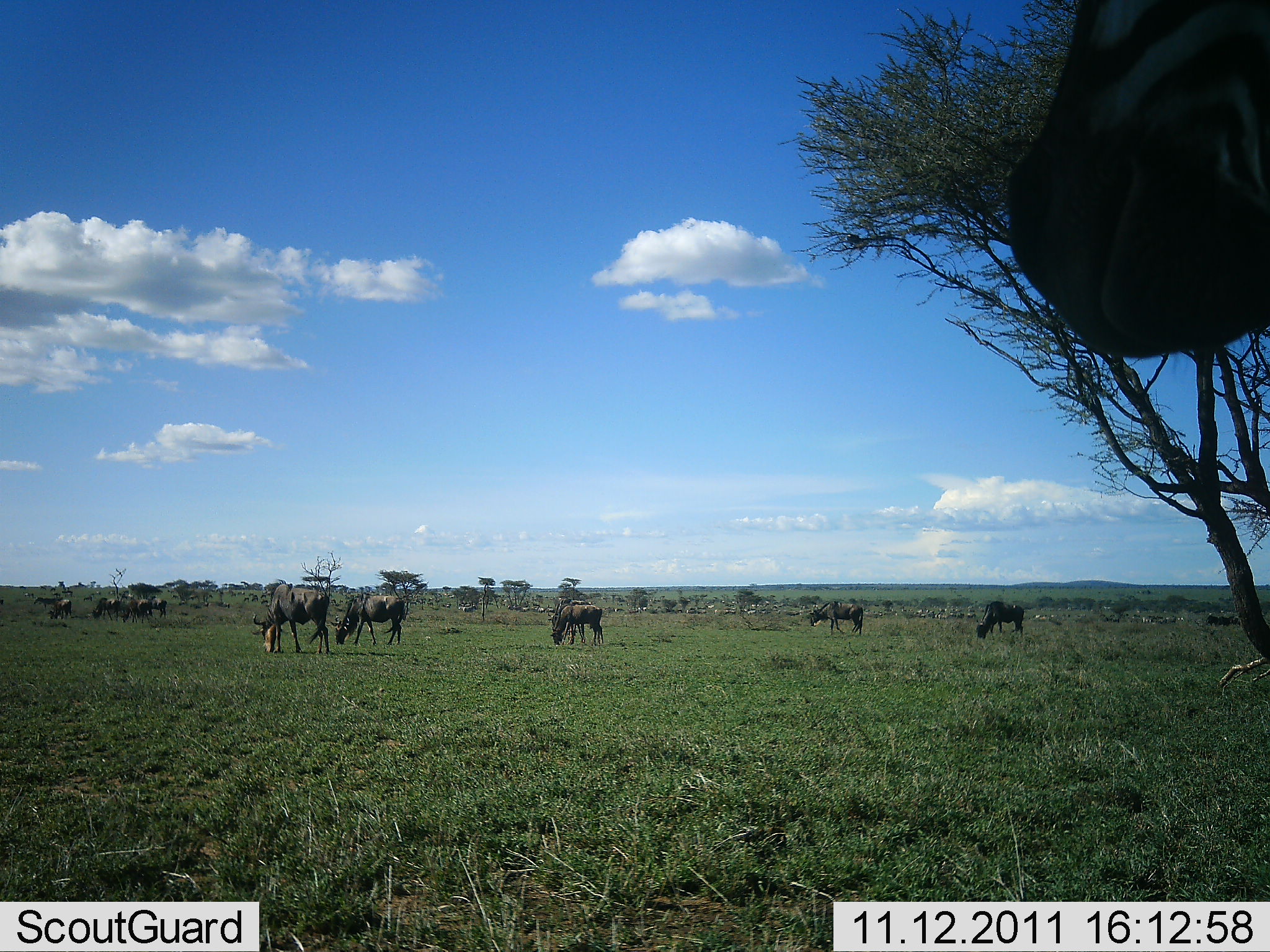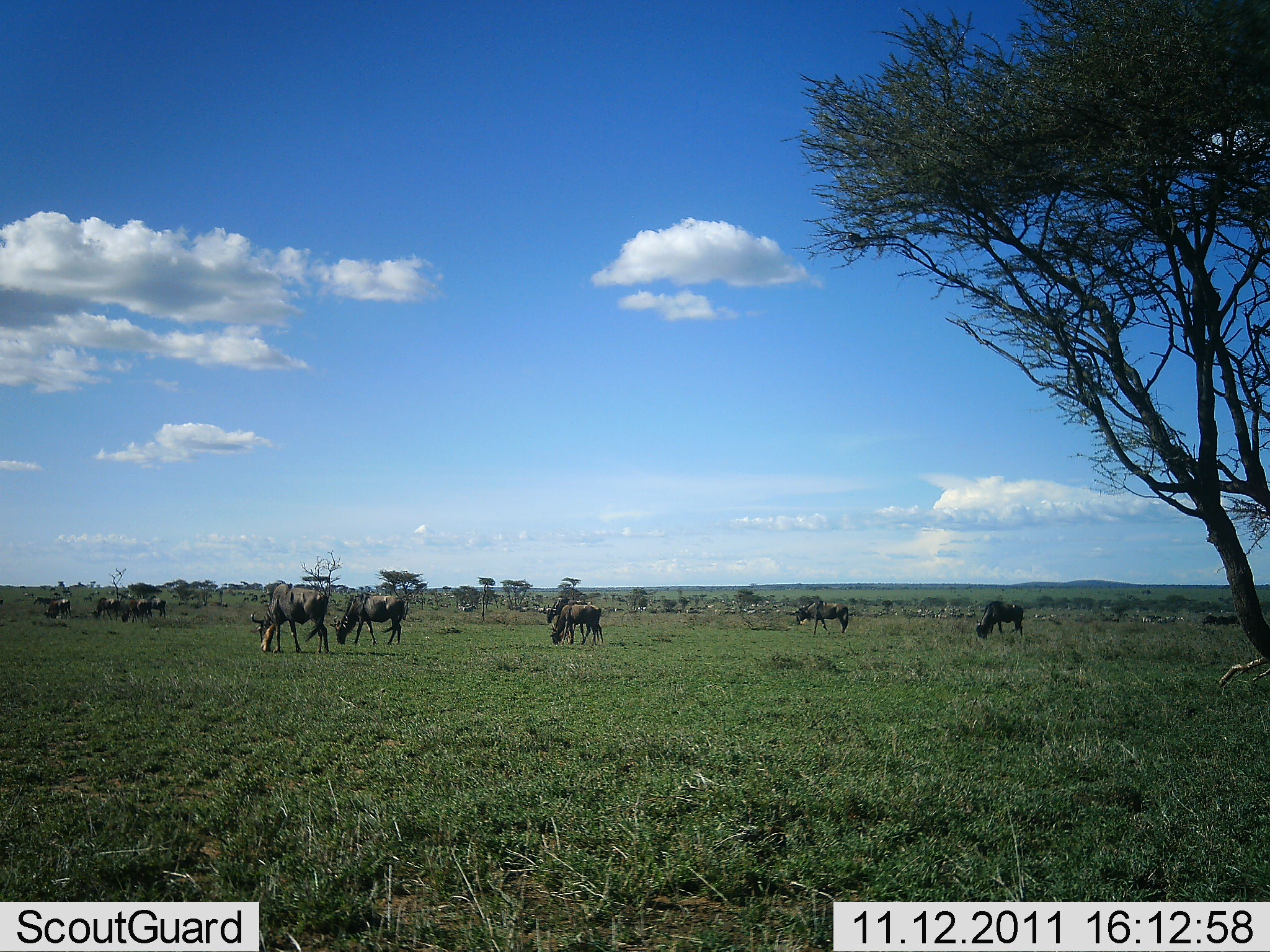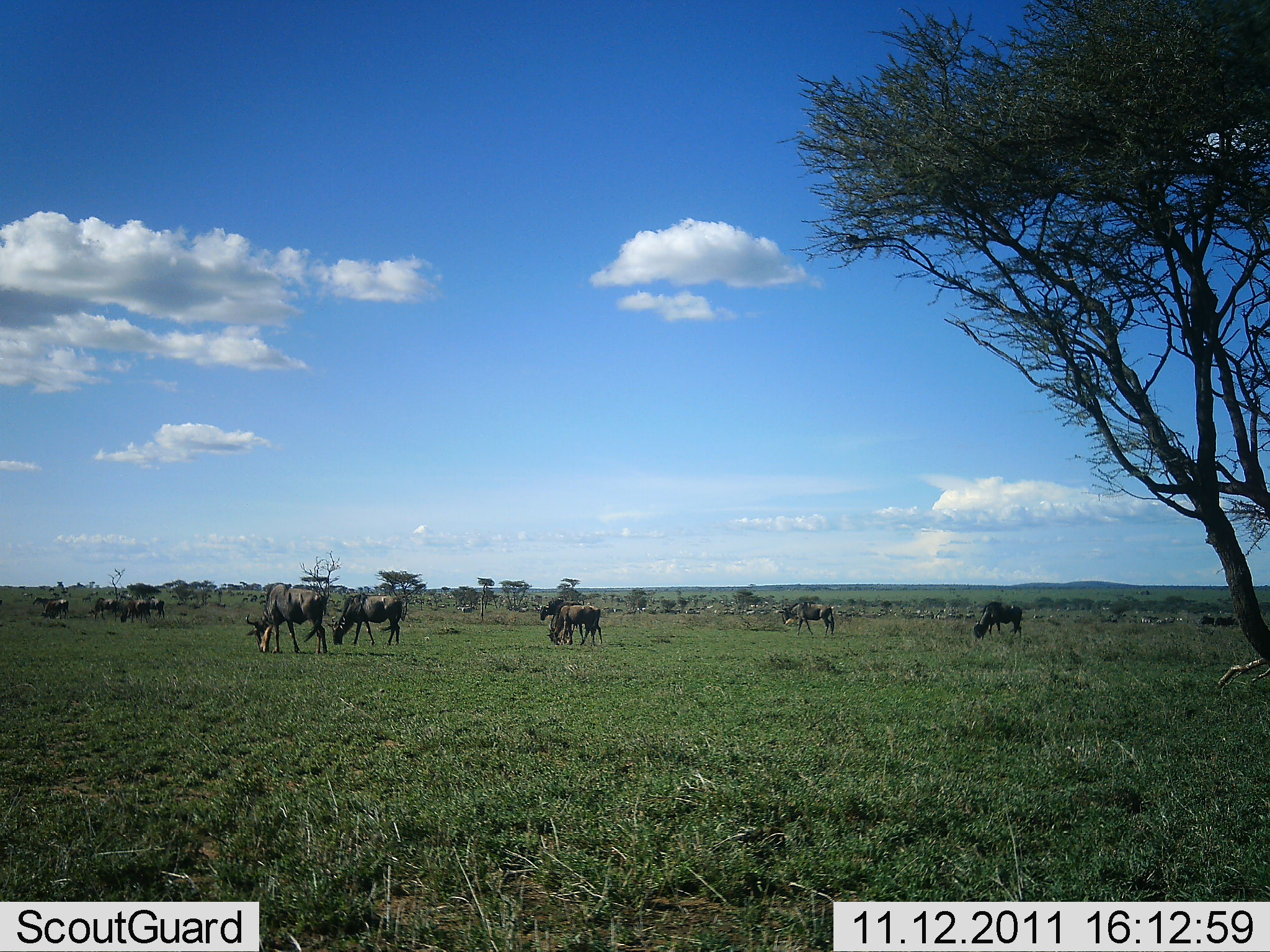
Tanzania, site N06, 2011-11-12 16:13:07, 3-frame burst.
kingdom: Animalia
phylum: Chordata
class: Mammalia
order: Artiodactyla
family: Bovidae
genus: Connochaetes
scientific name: Connochaetes taurinus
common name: blue wildebeest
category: wildebeest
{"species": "wildebeest (blue wildebeest) (Connochaetes taurinus)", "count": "10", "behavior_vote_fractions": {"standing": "25%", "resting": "0%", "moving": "17%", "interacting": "0%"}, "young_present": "0%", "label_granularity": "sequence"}